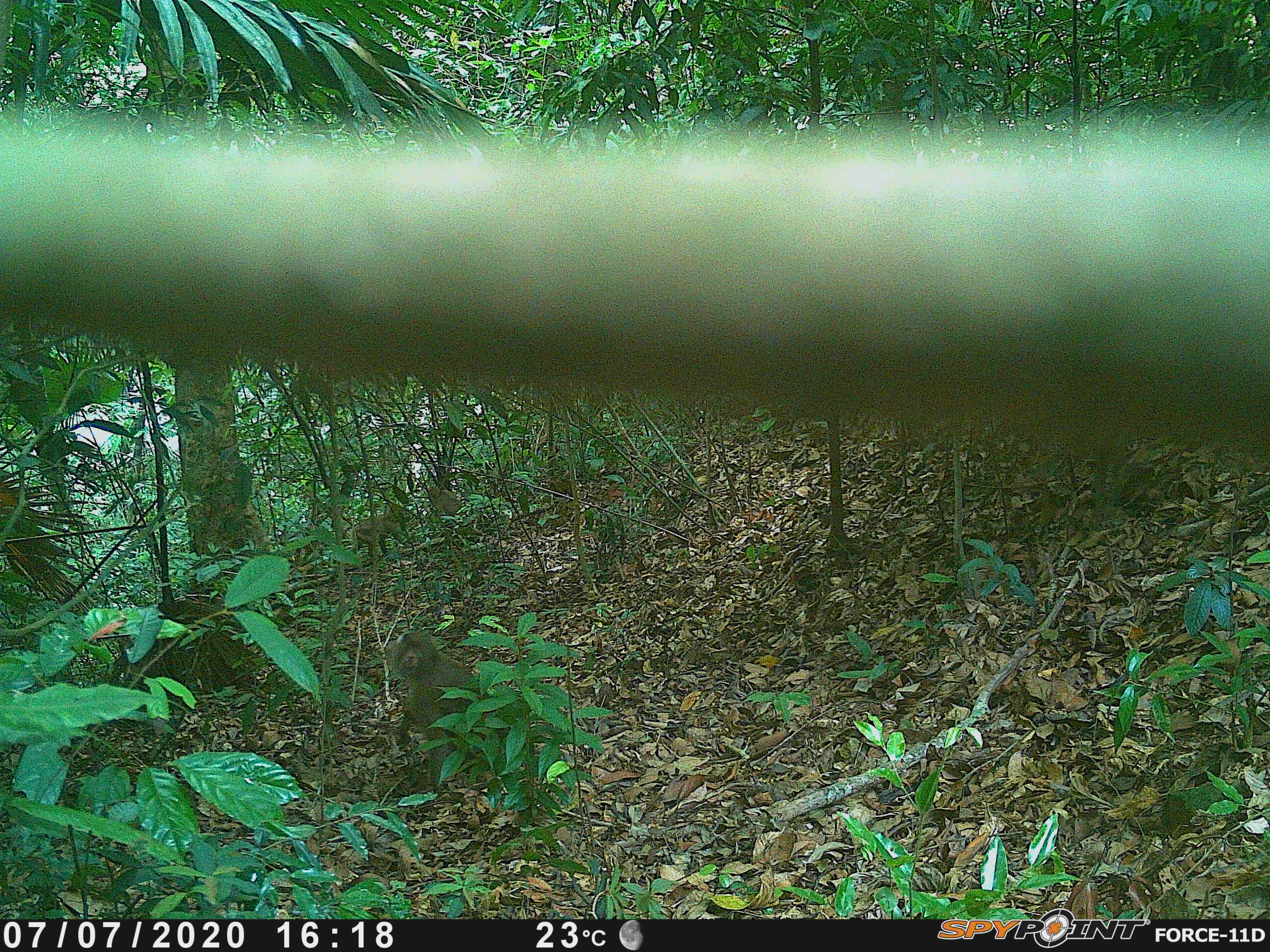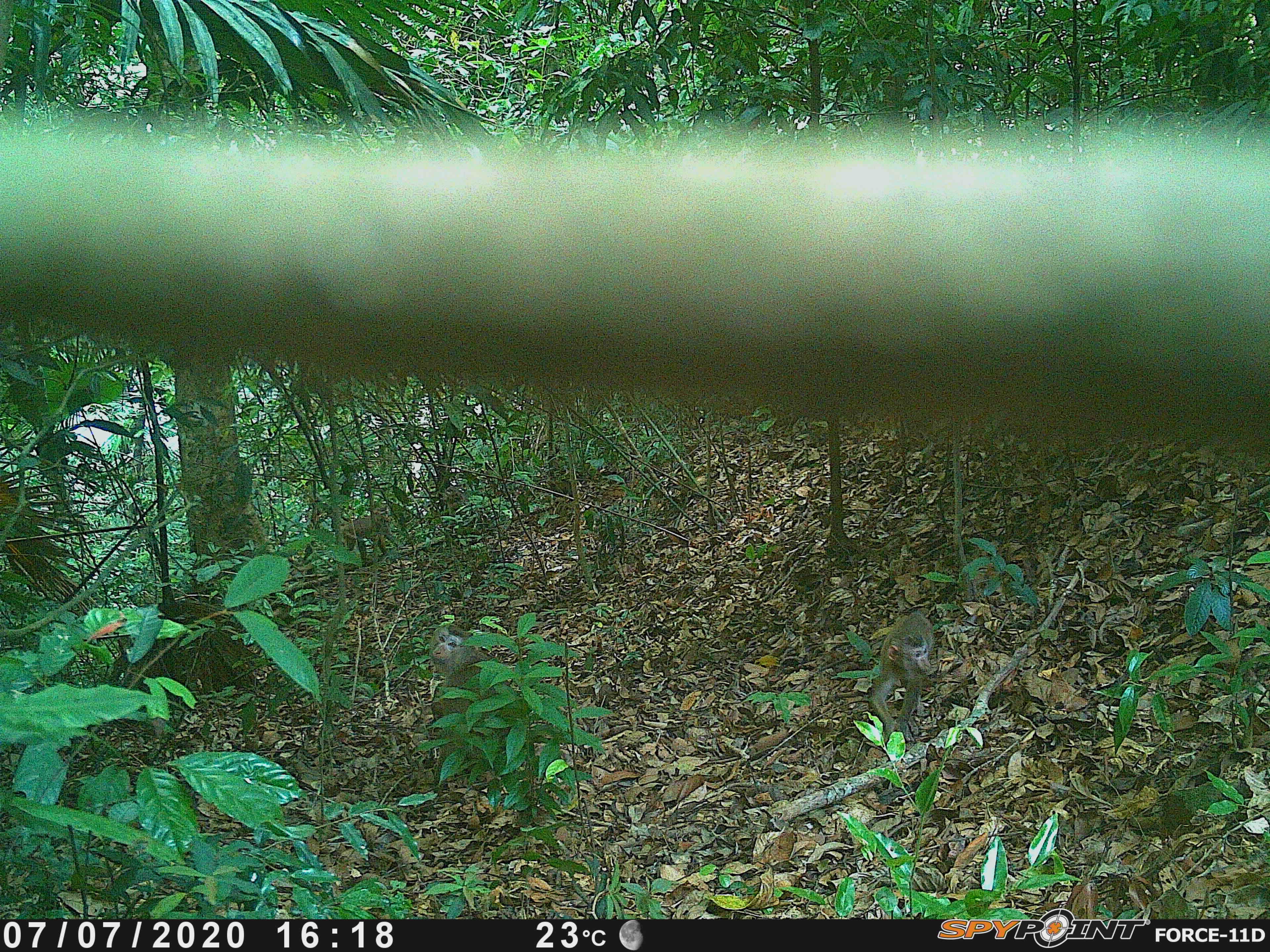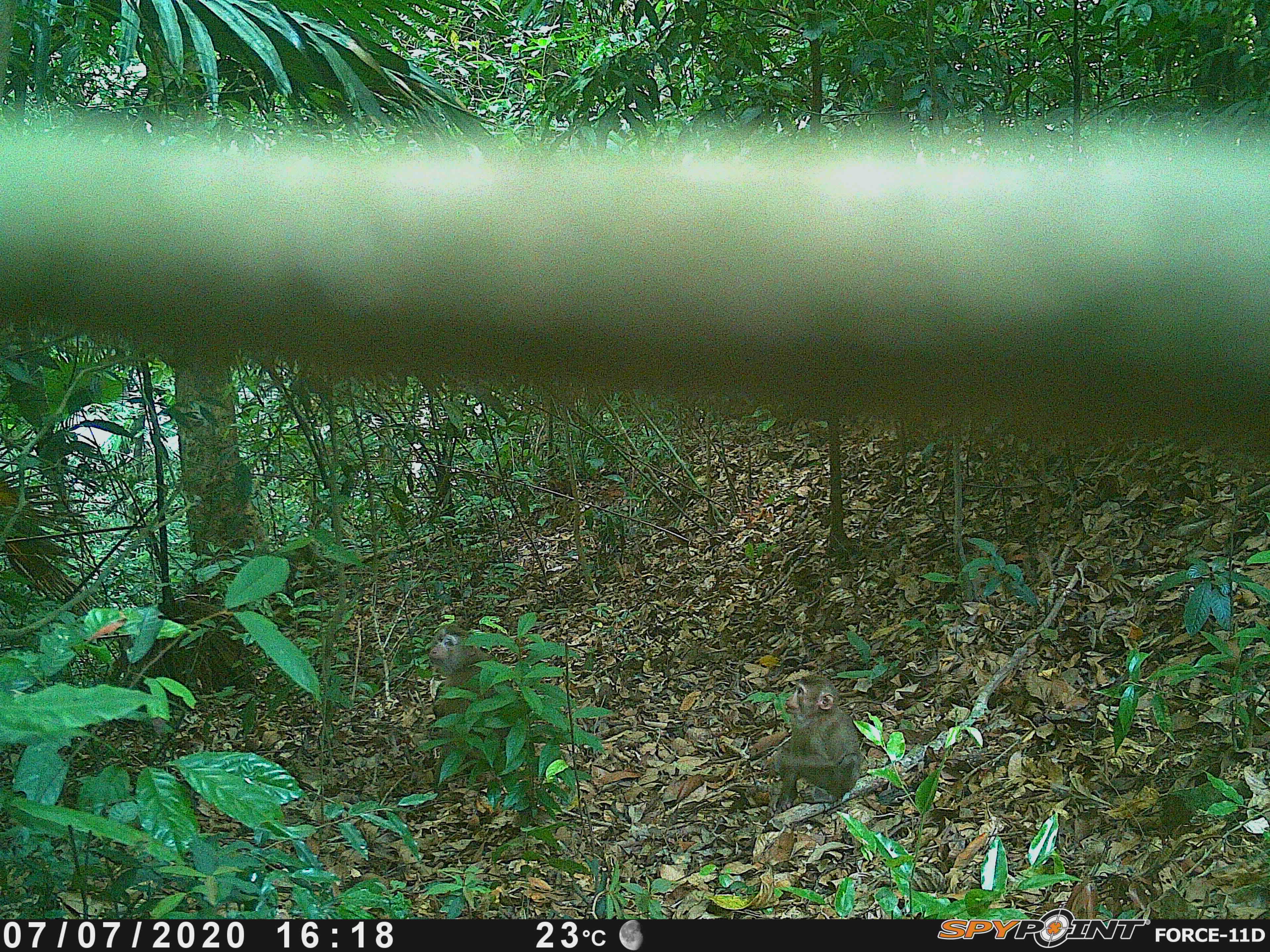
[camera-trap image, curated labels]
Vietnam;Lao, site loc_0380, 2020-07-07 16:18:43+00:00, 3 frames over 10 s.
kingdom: Animalia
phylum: Chordata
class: Mammalia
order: Primates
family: Cercopithecidae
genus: Macaca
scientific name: Macaca nemestrina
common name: pig-tailed macaque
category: pig tailed macaque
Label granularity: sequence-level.